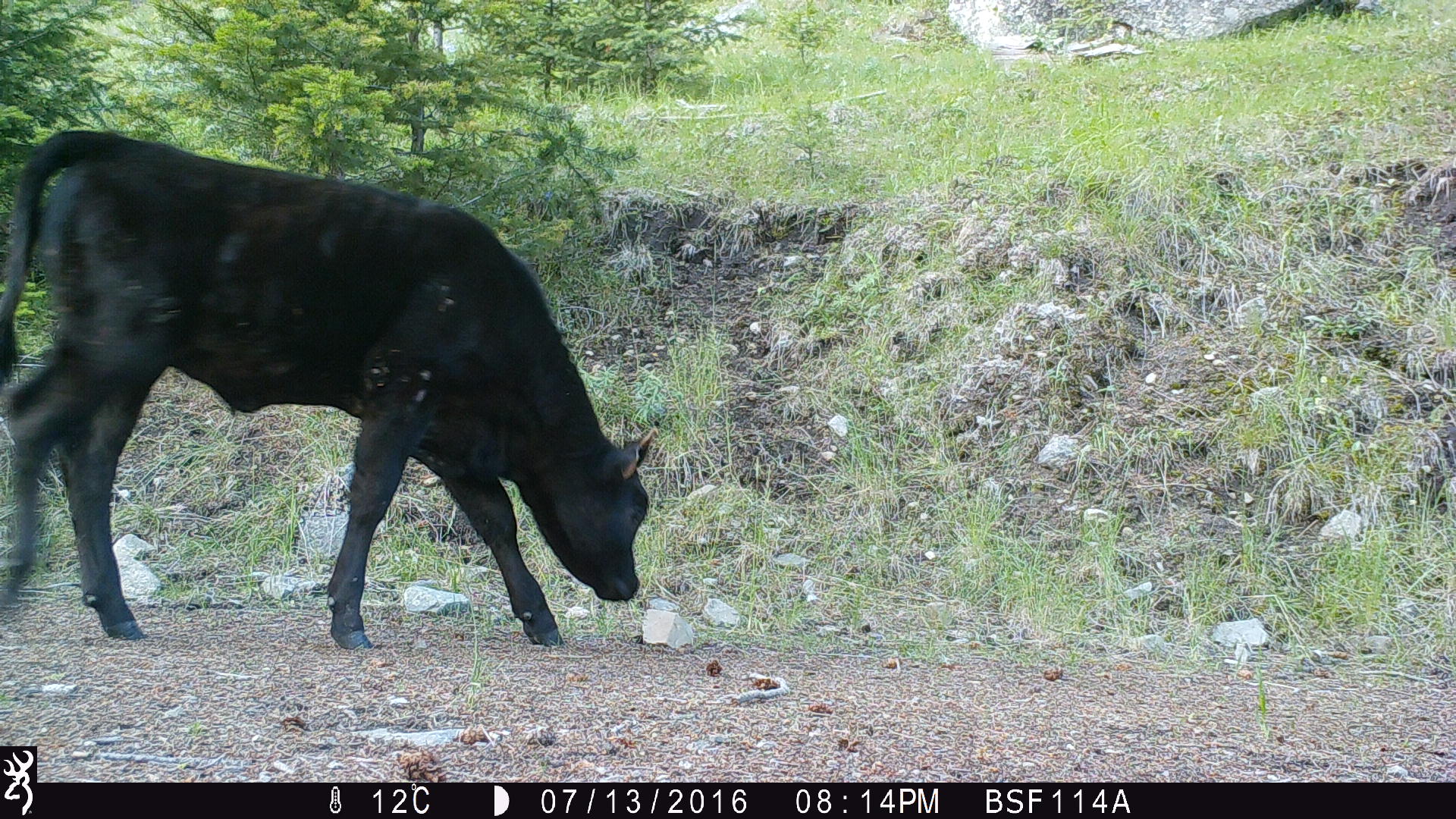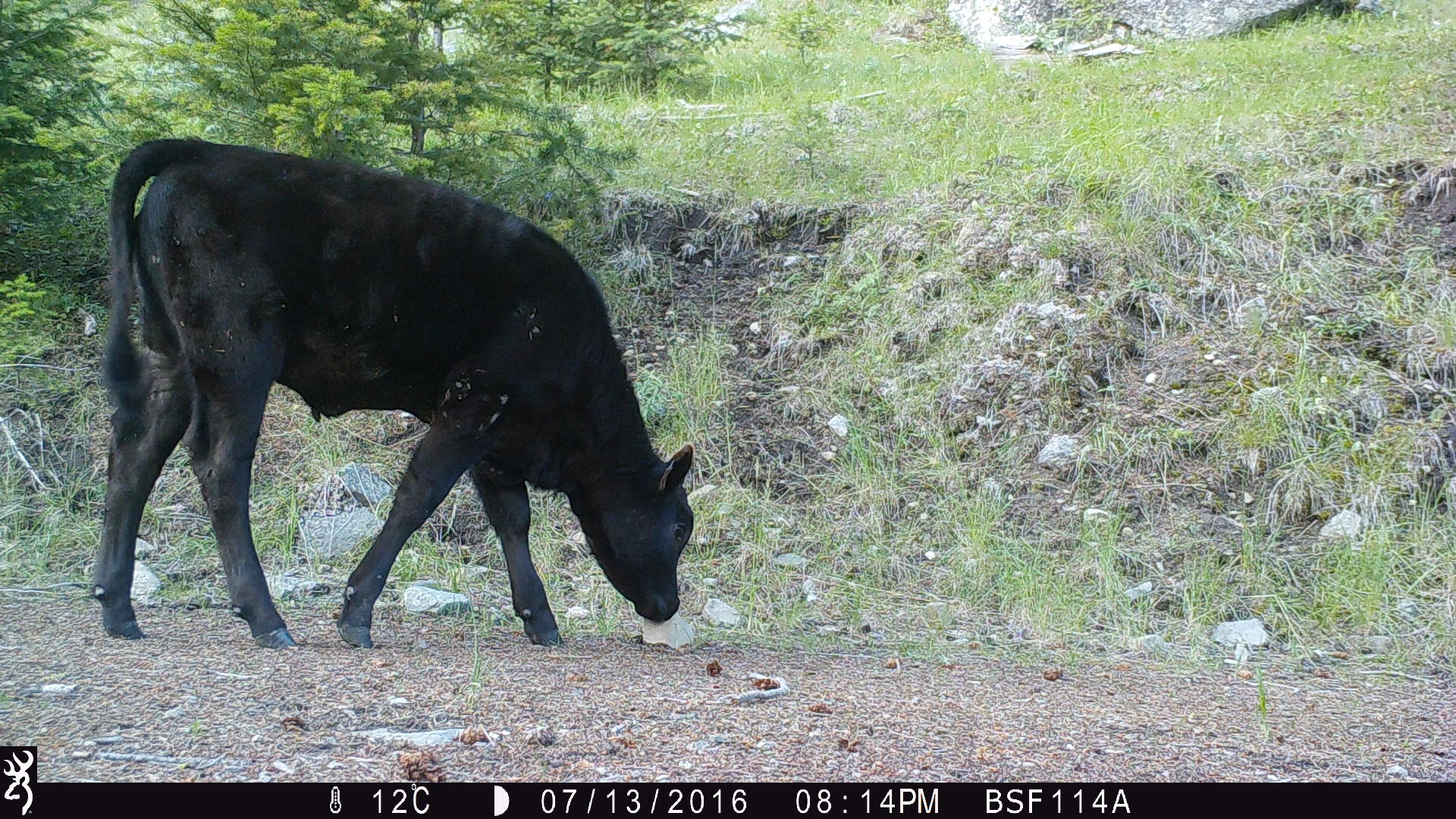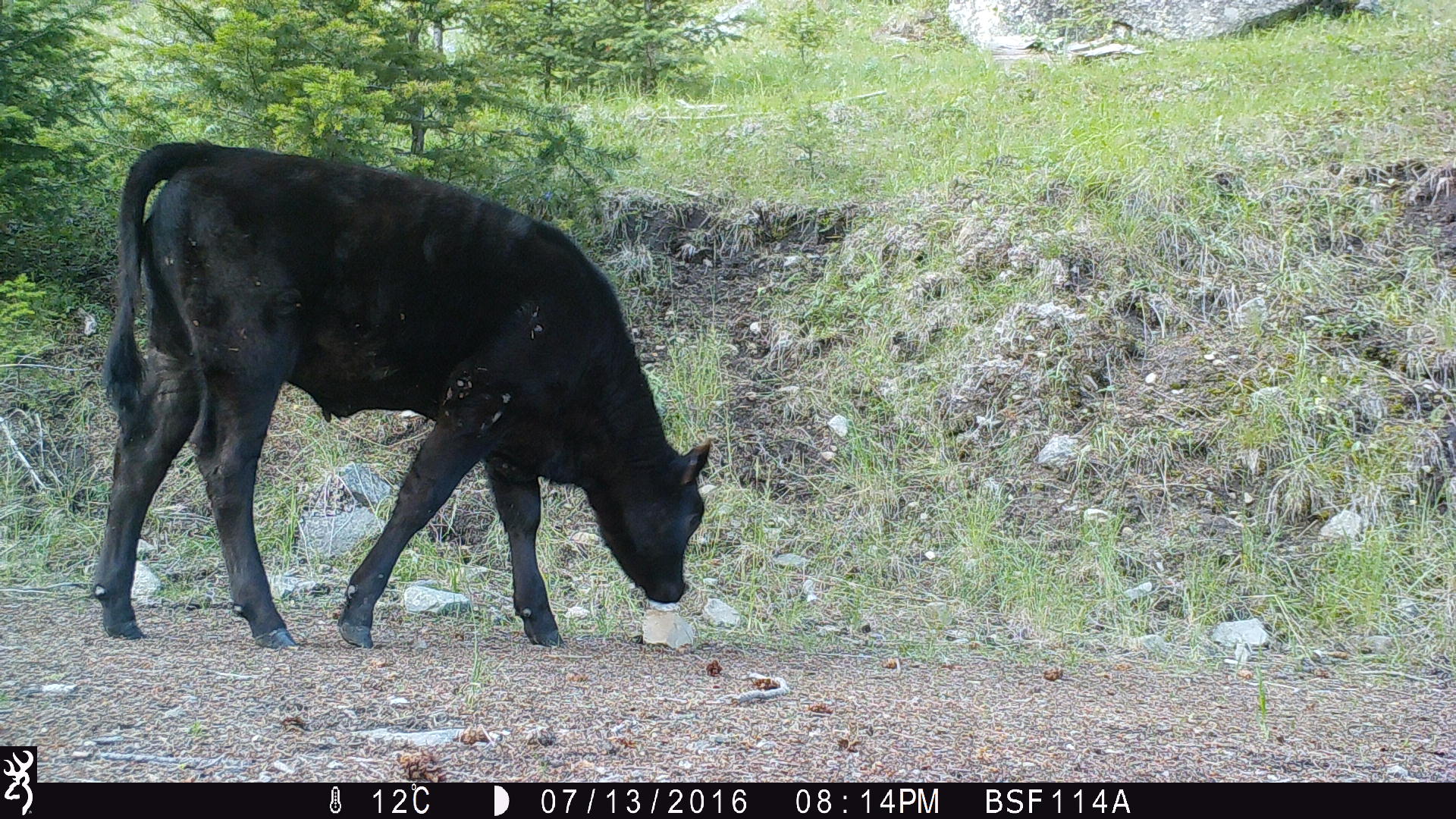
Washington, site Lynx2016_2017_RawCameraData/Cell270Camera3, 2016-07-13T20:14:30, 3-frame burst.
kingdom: Animalia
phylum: Chordata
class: Mammalia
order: Artiodactyla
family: Bovidae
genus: Bos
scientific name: Bos taurus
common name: domestic cattle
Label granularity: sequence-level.